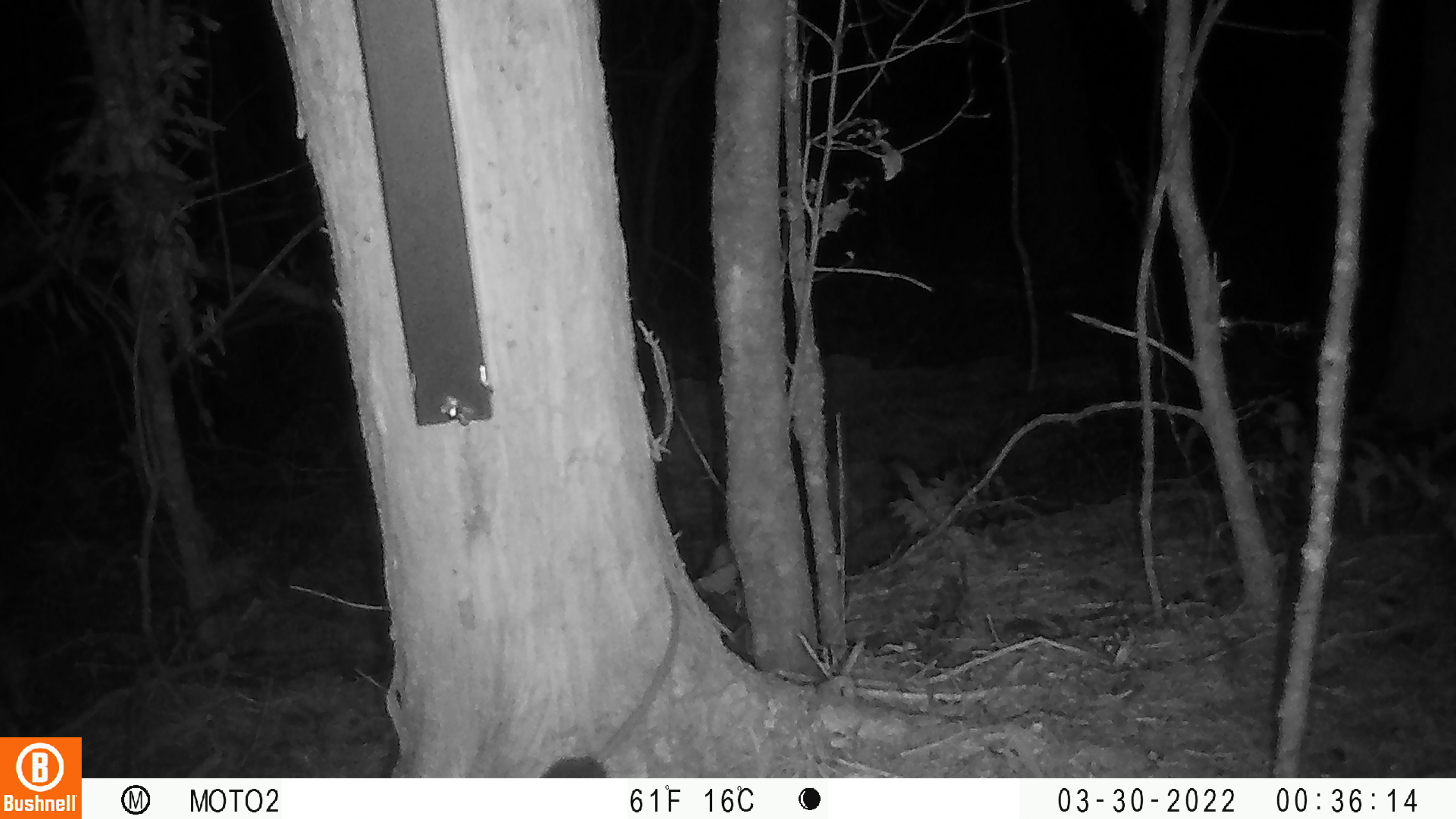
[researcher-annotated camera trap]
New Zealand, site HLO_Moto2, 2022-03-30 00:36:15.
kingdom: Animalia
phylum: Chordata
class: Mammalia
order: Rodentia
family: Muridae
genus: Rattus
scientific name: Rattus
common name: rat